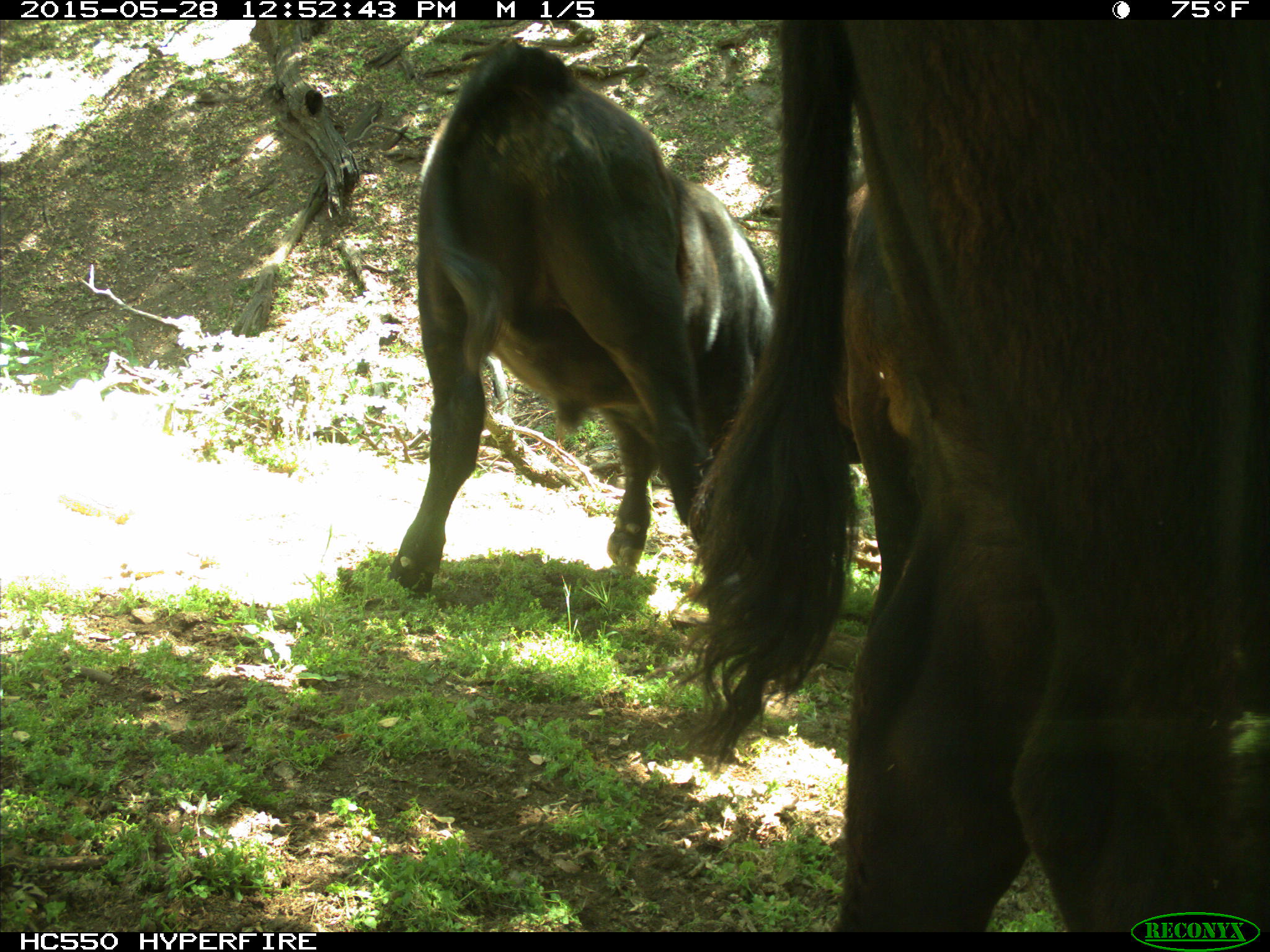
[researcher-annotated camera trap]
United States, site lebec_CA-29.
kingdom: Animalia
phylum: Chordata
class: Mammalia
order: Artiodactyla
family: Bovidae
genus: Bos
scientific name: Bos taurus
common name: domestic cow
Bos taurus (domestic cow).